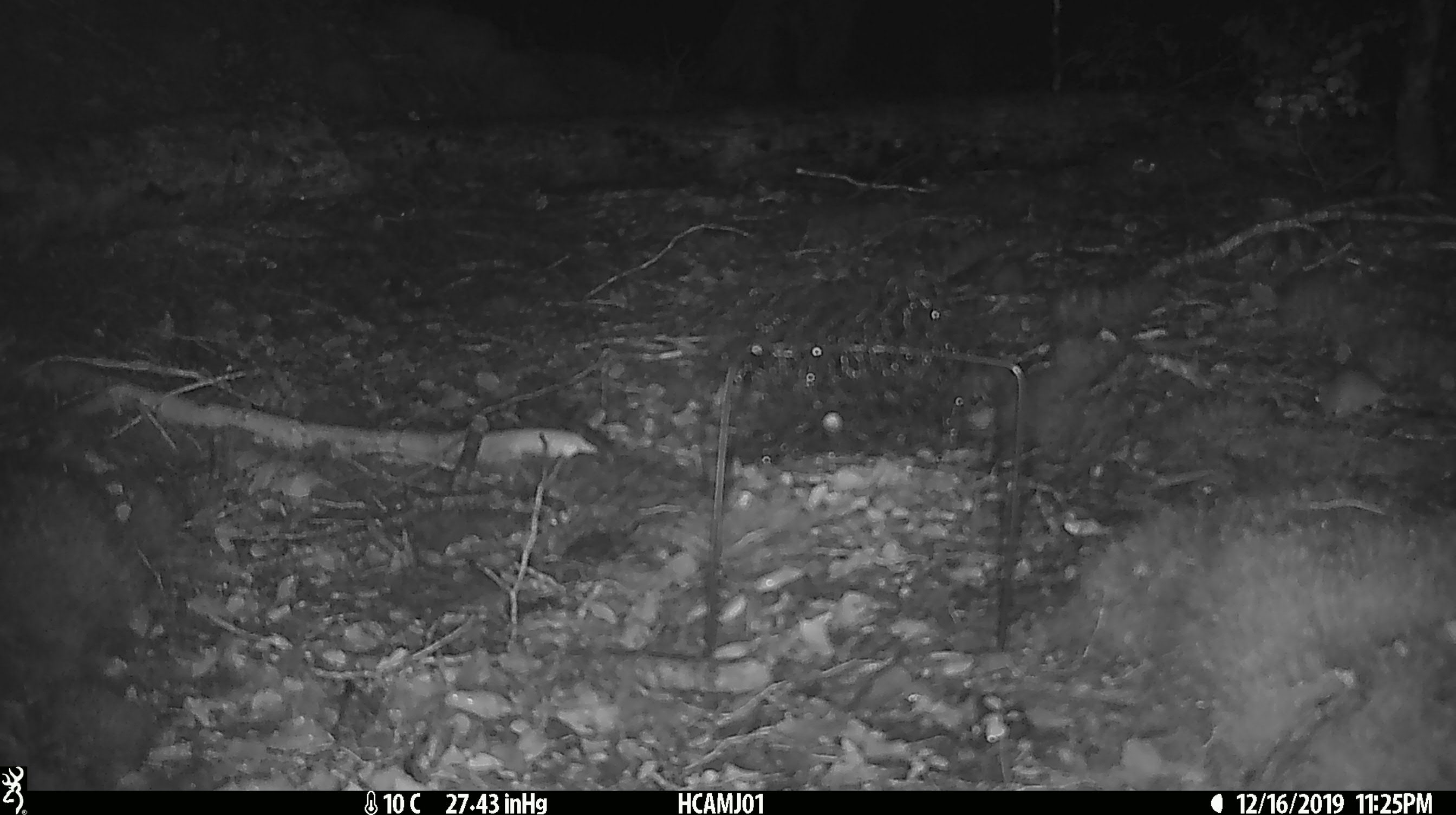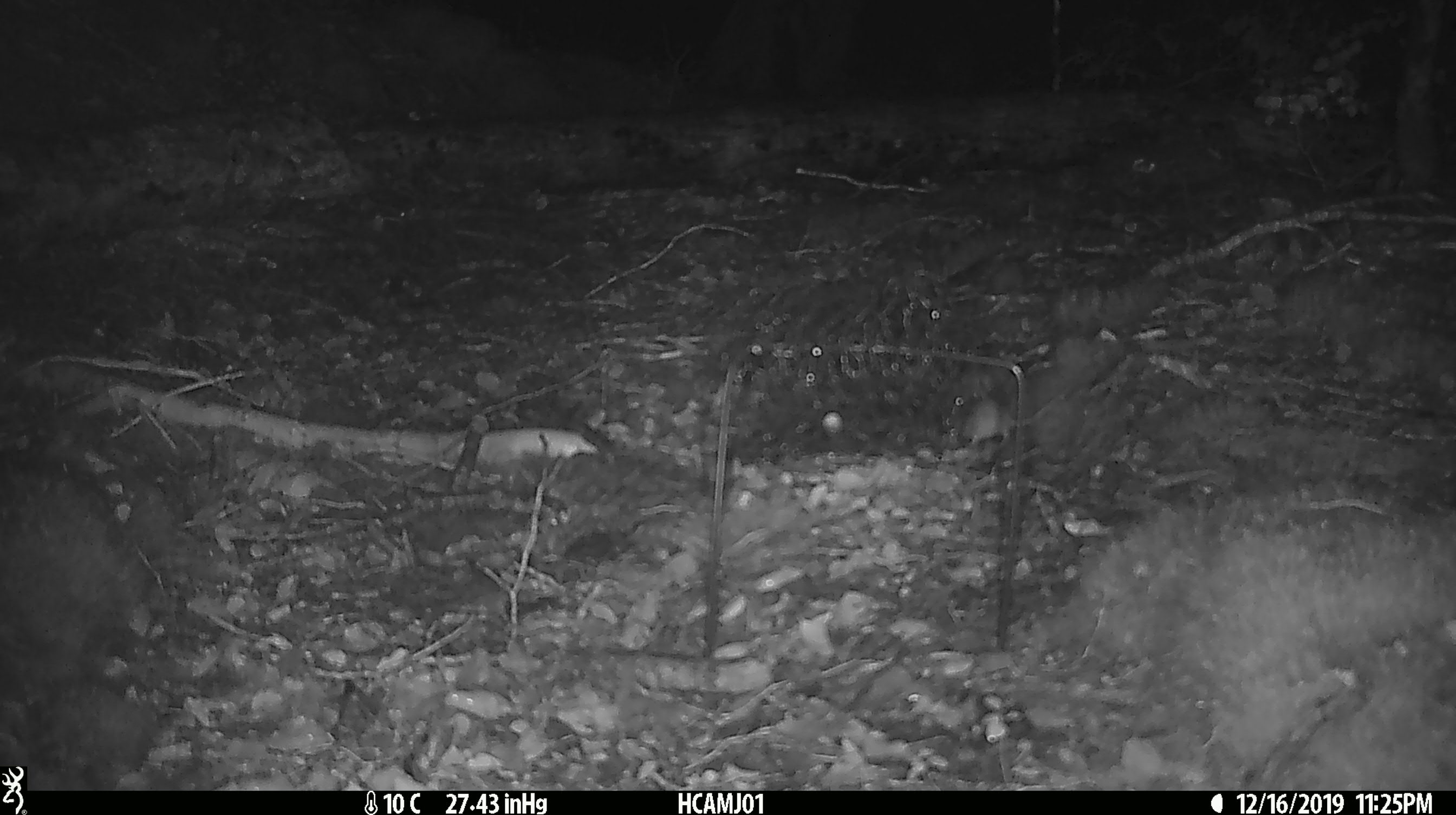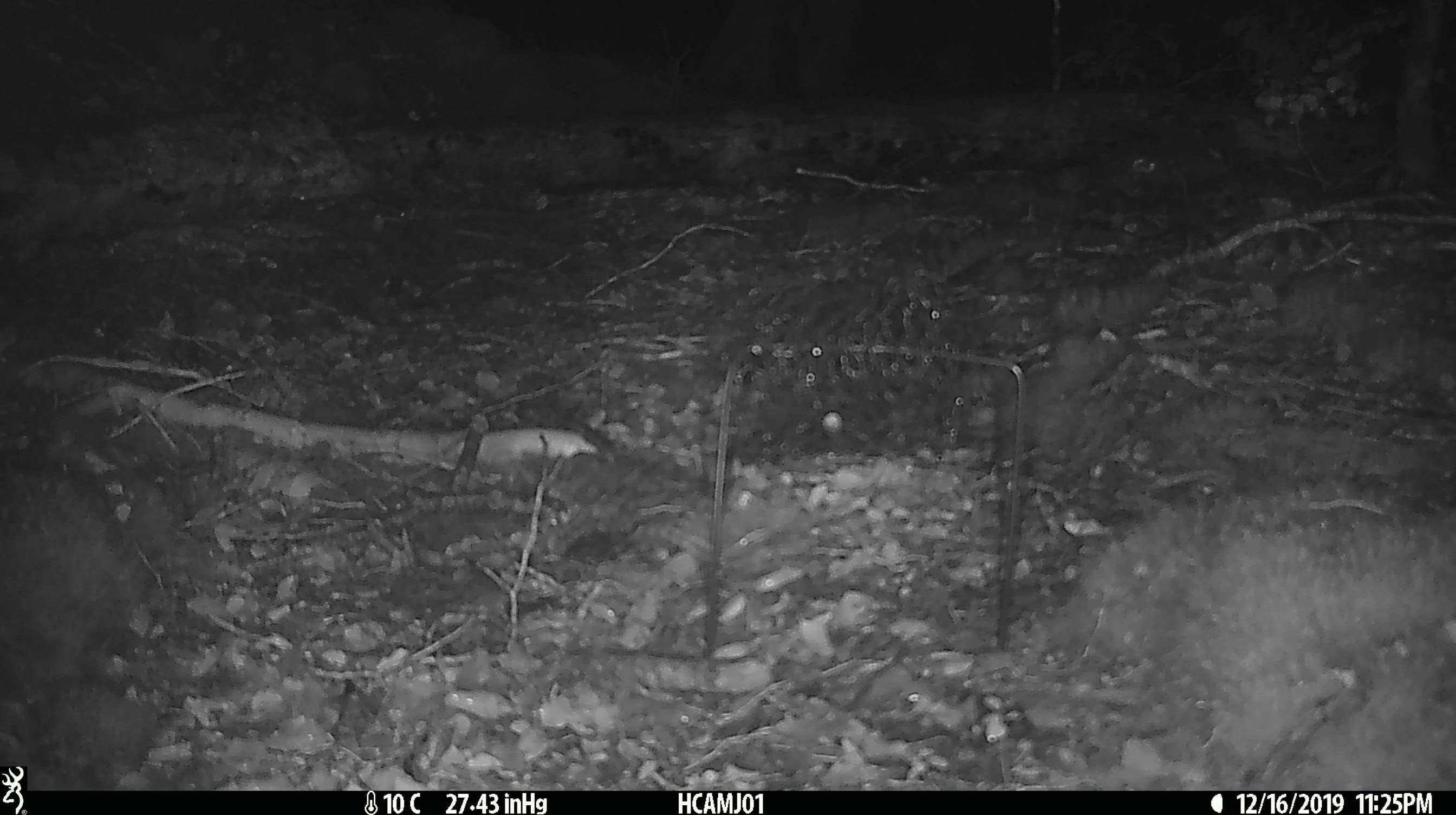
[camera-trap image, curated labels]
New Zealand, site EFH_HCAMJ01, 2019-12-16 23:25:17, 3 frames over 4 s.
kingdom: Animalia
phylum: Chordata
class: Mammalia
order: Rodentia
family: Muridae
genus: Mus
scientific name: Mus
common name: mouse